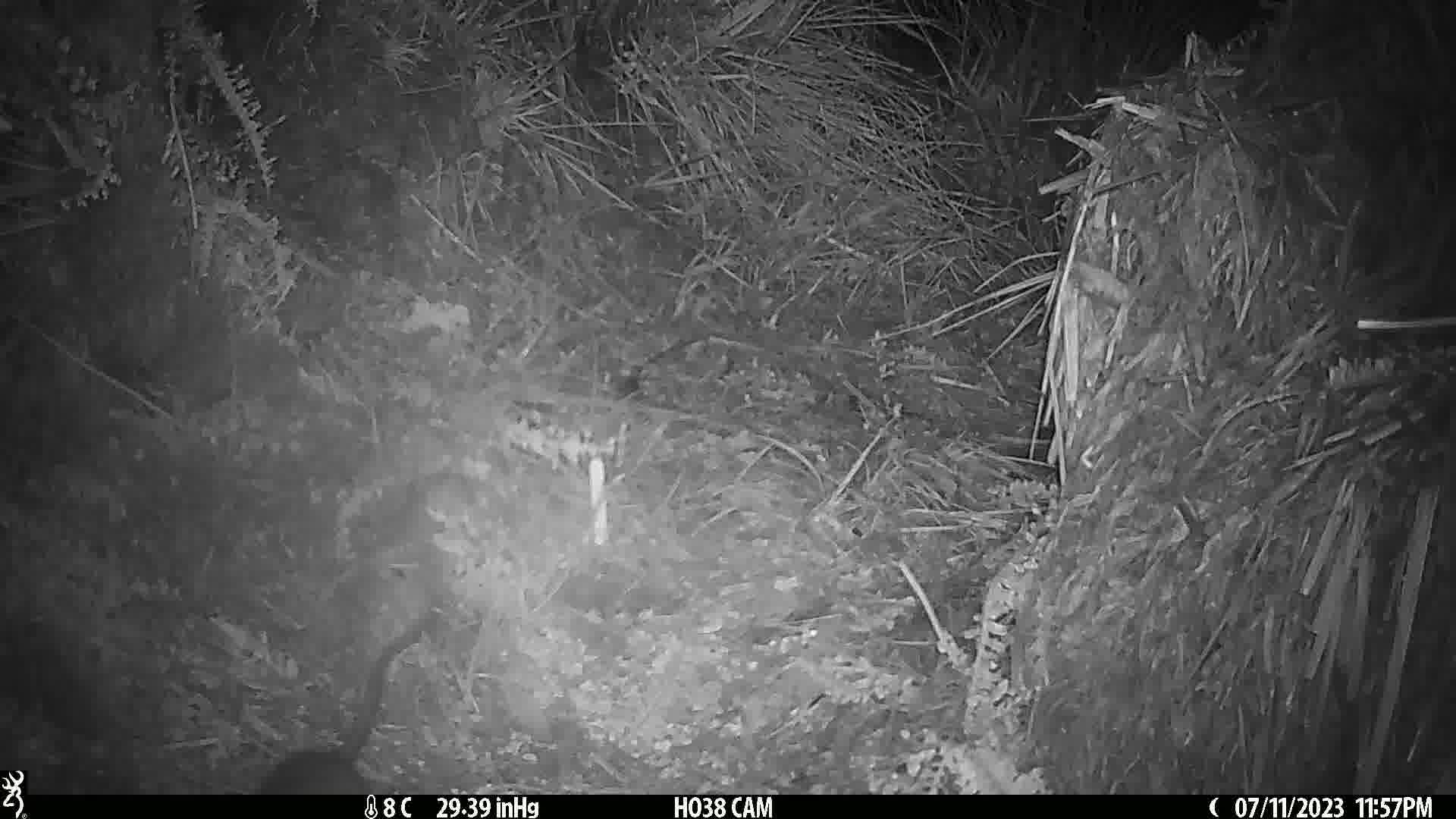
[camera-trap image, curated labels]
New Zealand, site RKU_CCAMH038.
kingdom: Animalia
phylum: Chordata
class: Mammalia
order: Rodentia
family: Muridae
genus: Rattus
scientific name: Rattus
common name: rat